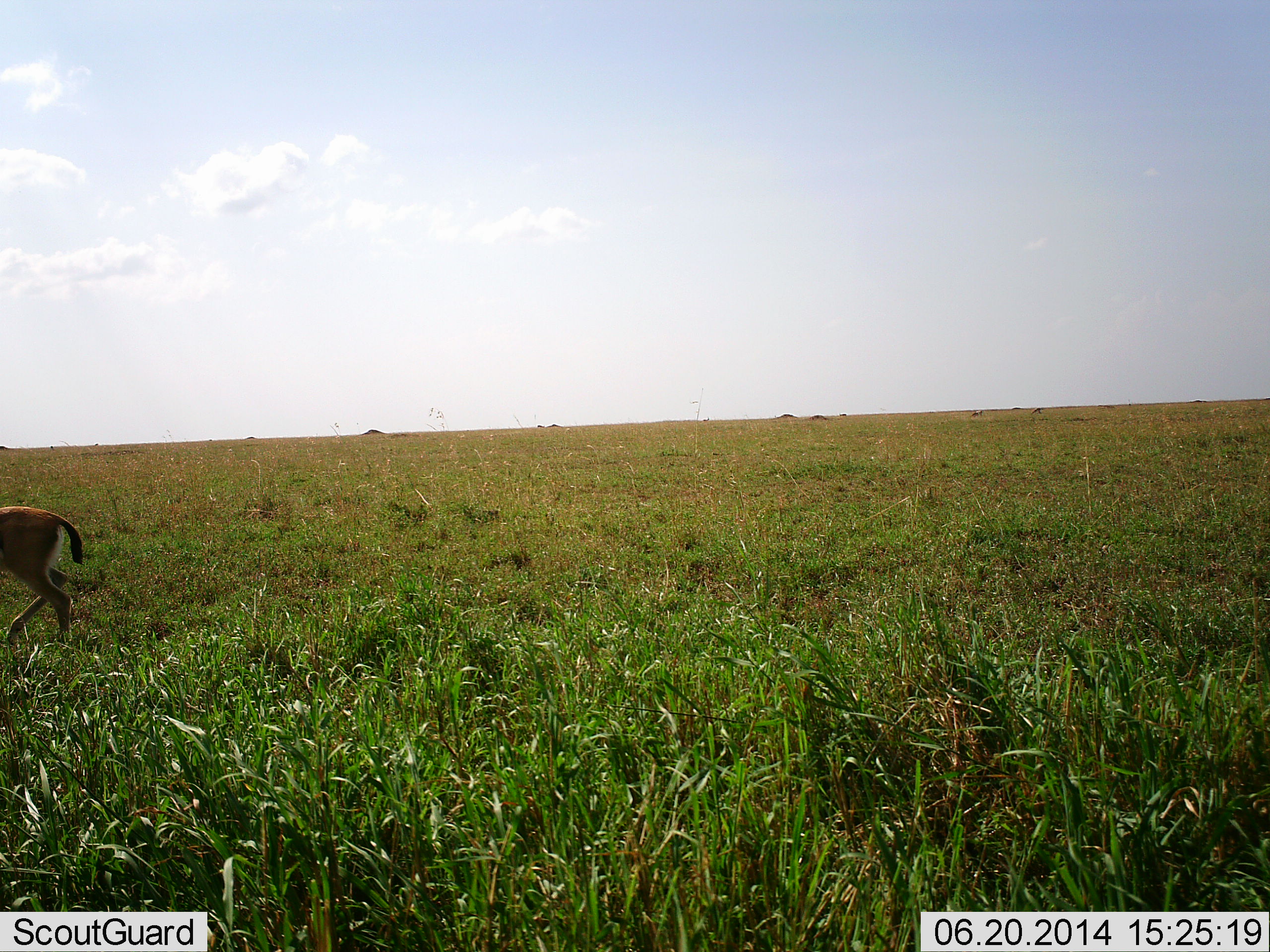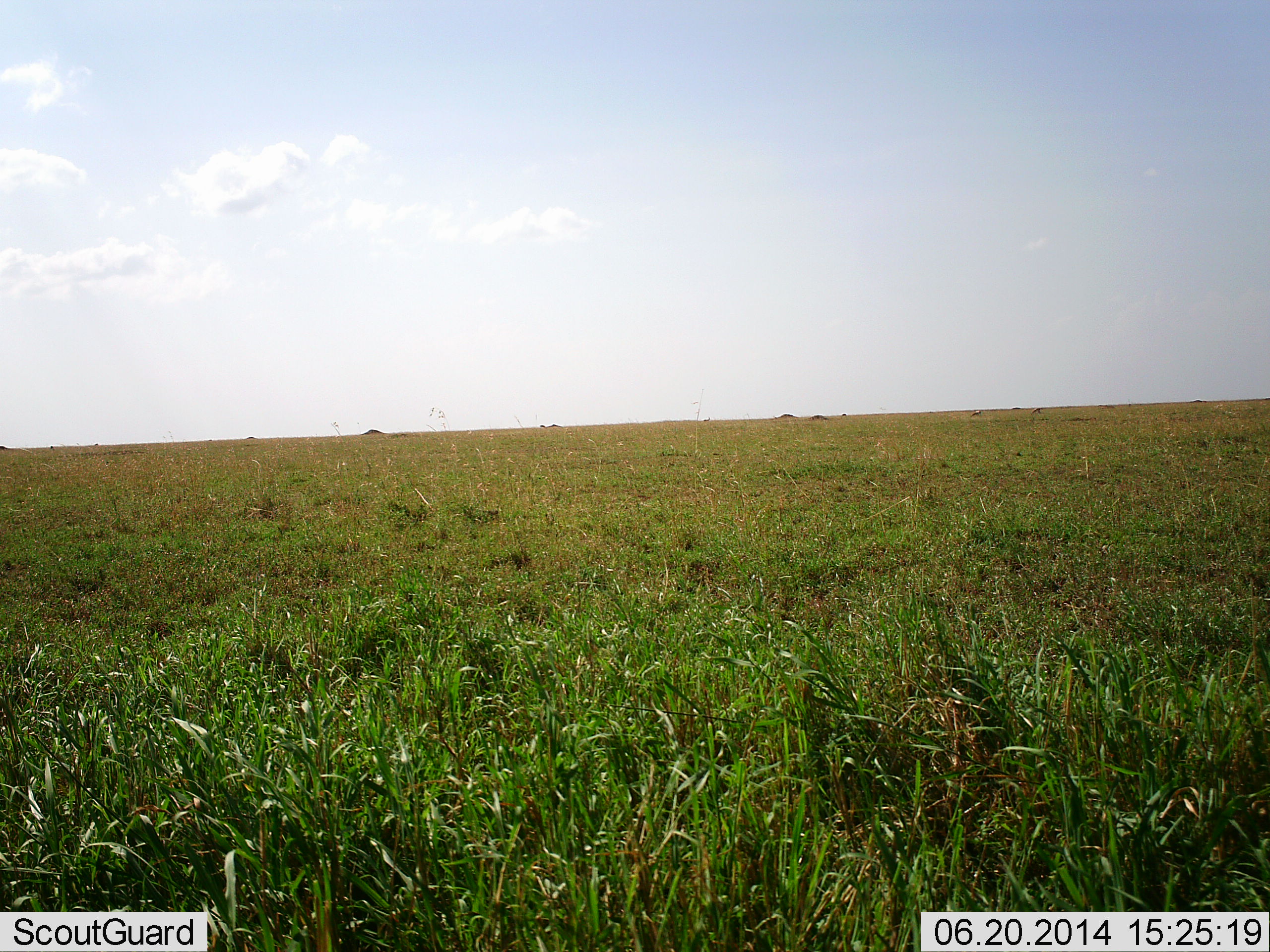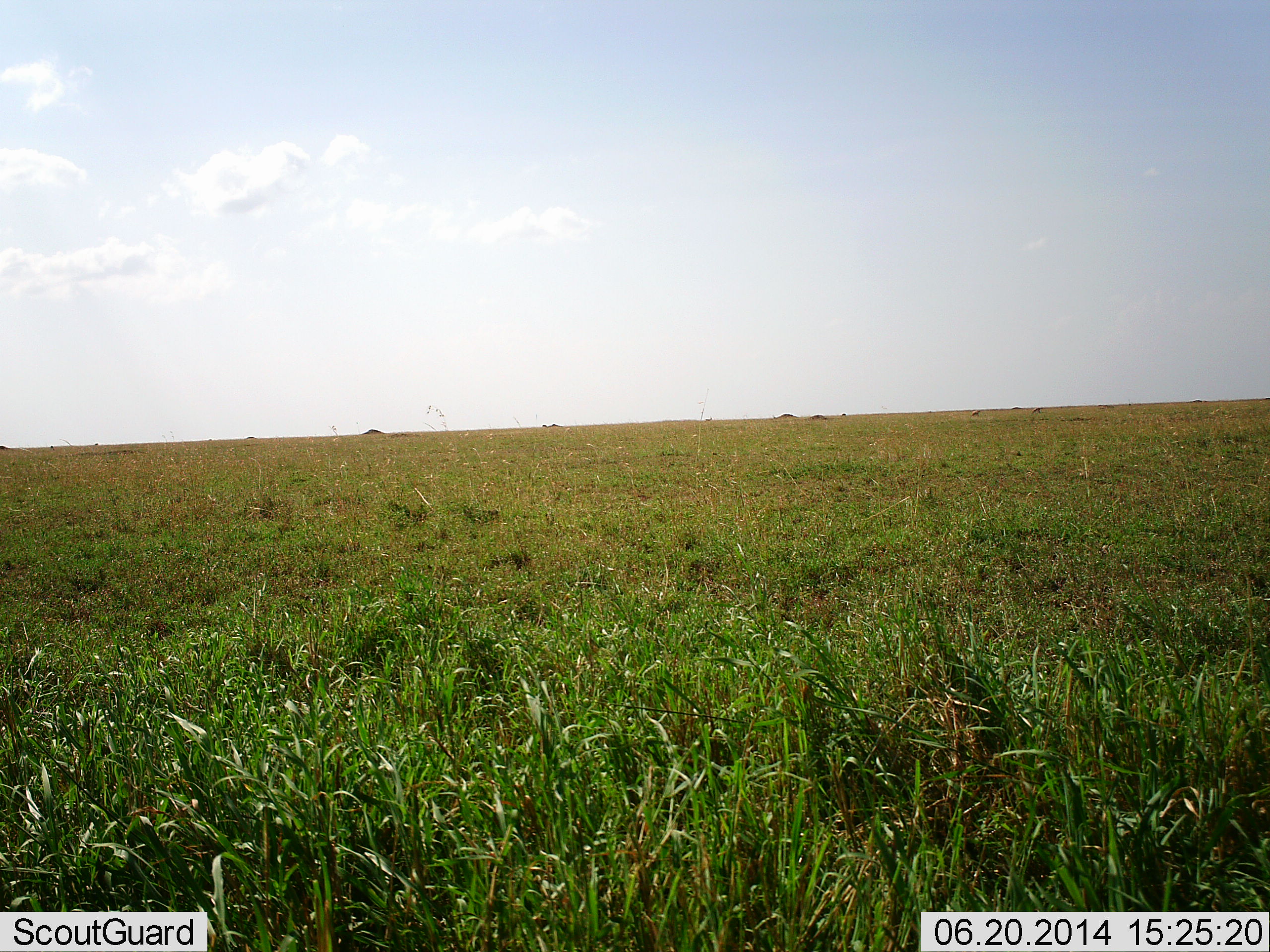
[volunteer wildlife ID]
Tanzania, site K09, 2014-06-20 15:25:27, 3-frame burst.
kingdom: Animalia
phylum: Chordata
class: Mammalia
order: Artiodactyla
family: Bovidae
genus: Eudorcas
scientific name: Eudorcas thomsonii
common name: thomson's gazelle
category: gazellethomsons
Gazellethomsons (thomson's gazelle) (Eudorcas thomsonii), count 1. Behavior (volunteer vote fractions): standing 0%, resting 0%, moving 100%, interacting 0%. Young present (vote fraction): 0%. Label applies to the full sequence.